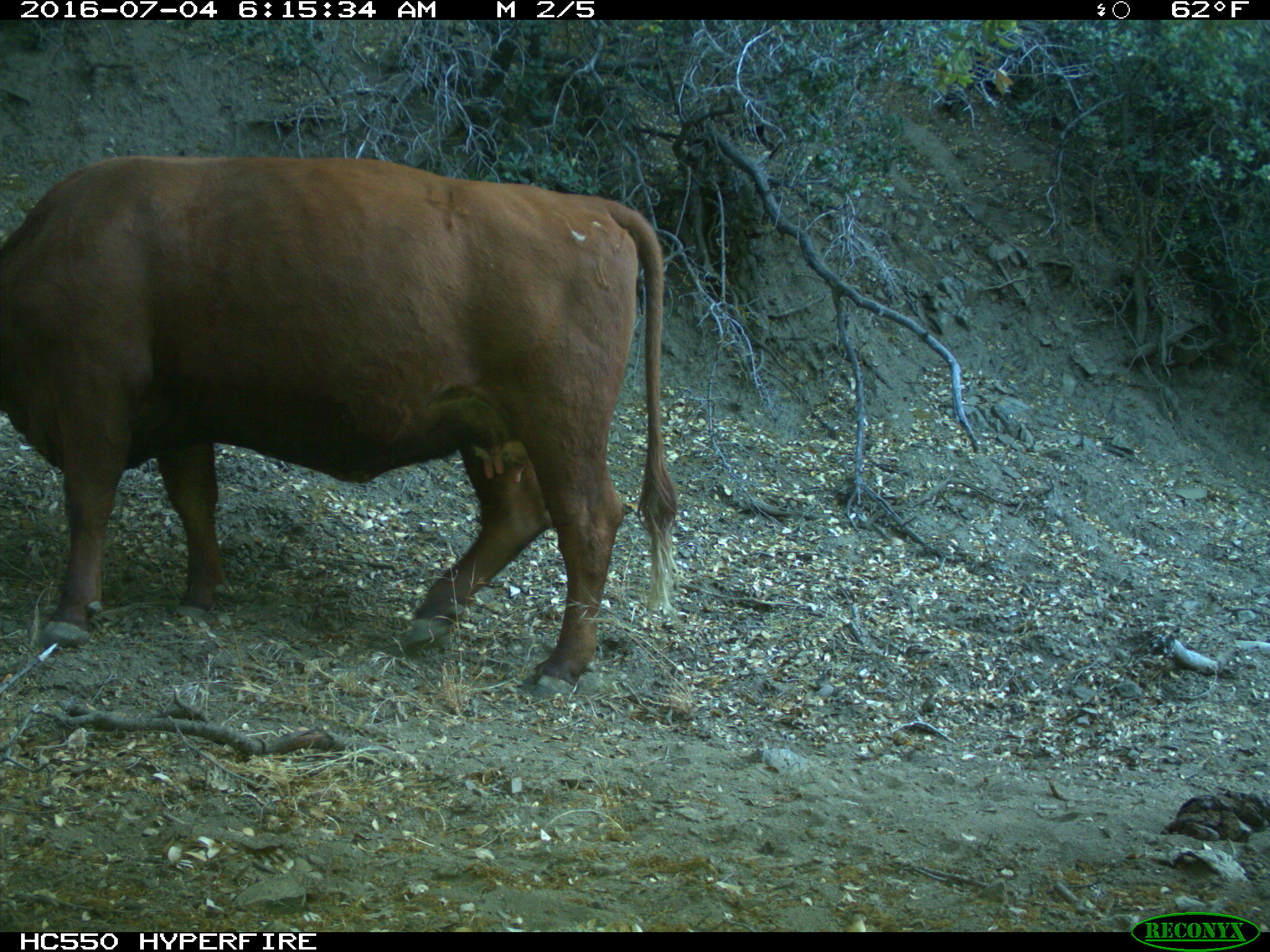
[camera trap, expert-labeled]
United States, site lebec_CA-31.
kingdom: Animalia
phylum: Chordata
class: Mammalia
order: Artiodactyla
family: Bovidae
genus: Bos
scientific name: Bos taurus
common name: domestic cow